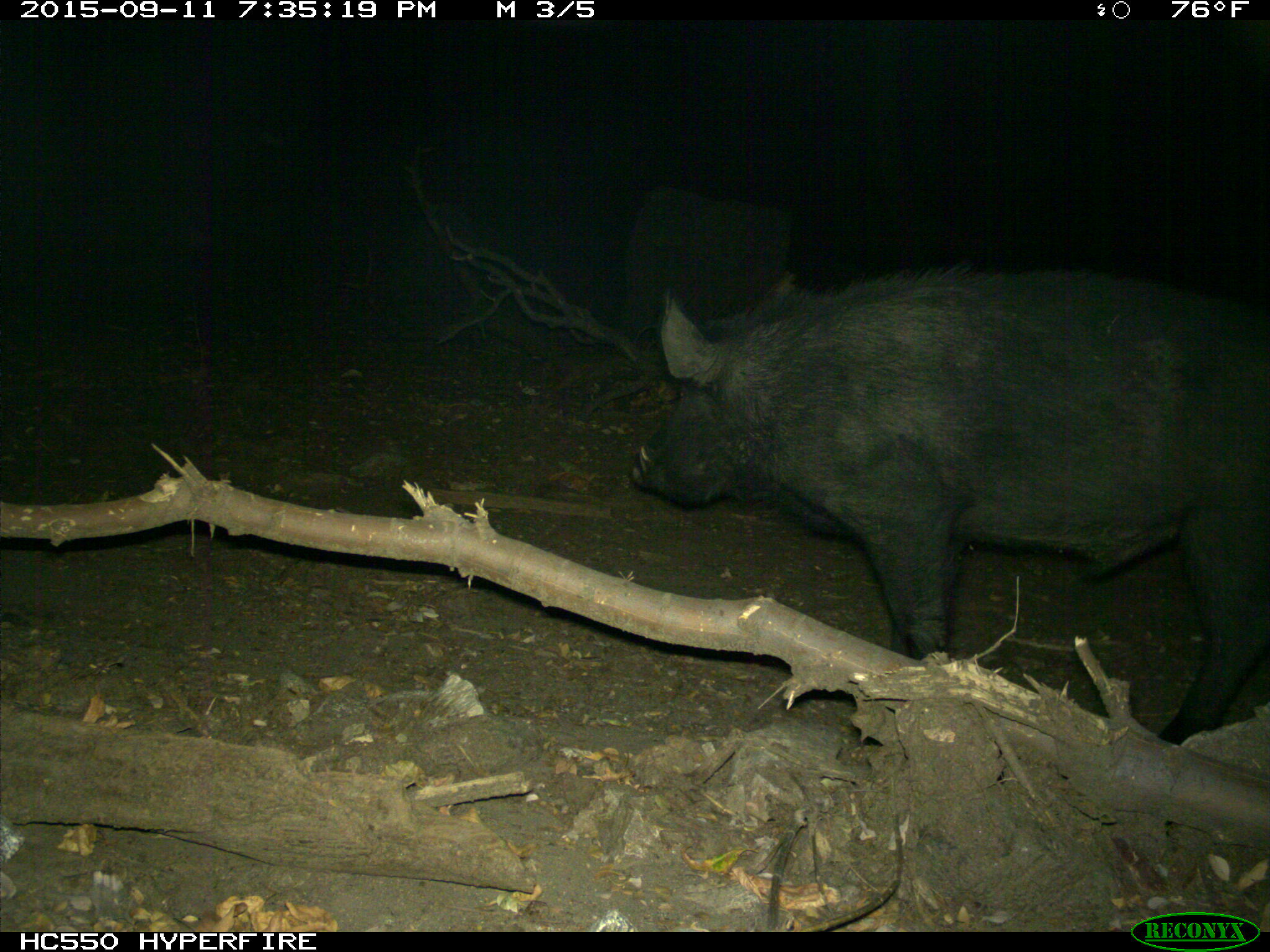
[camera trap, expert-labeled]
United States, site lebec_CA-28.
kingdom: Animalia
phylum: Chordata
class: Mammalia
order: Artiodactyla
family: Suidae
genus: Sus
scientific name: Sus scrofa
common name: wild boar